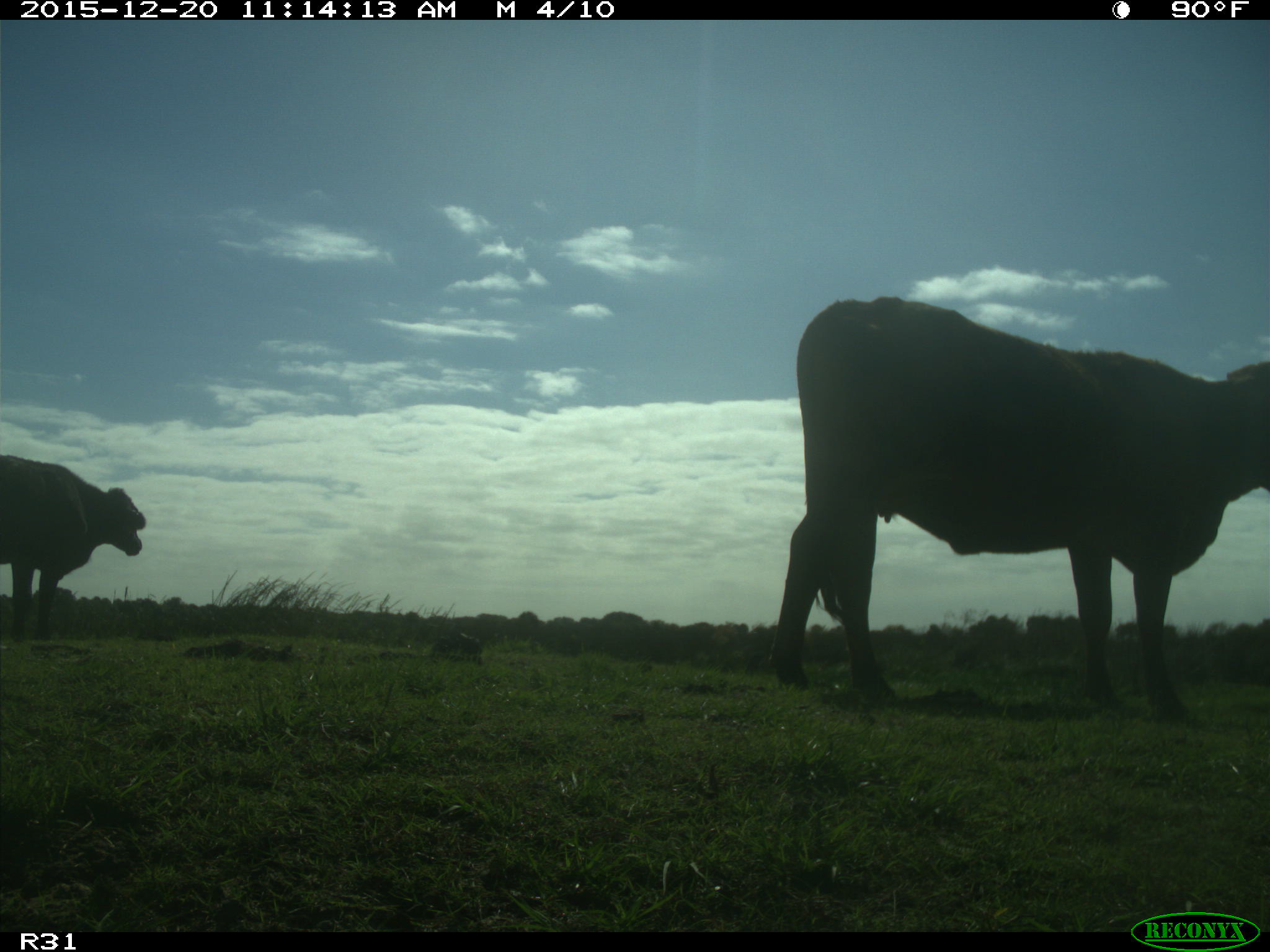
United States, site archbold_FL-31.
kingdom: Animalia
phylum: Chordata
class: Mammalia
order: Artiodactyla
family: Bovidae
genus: Bos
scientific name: Bos taurus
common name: domestic cow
Bos taurus (domestic cow).